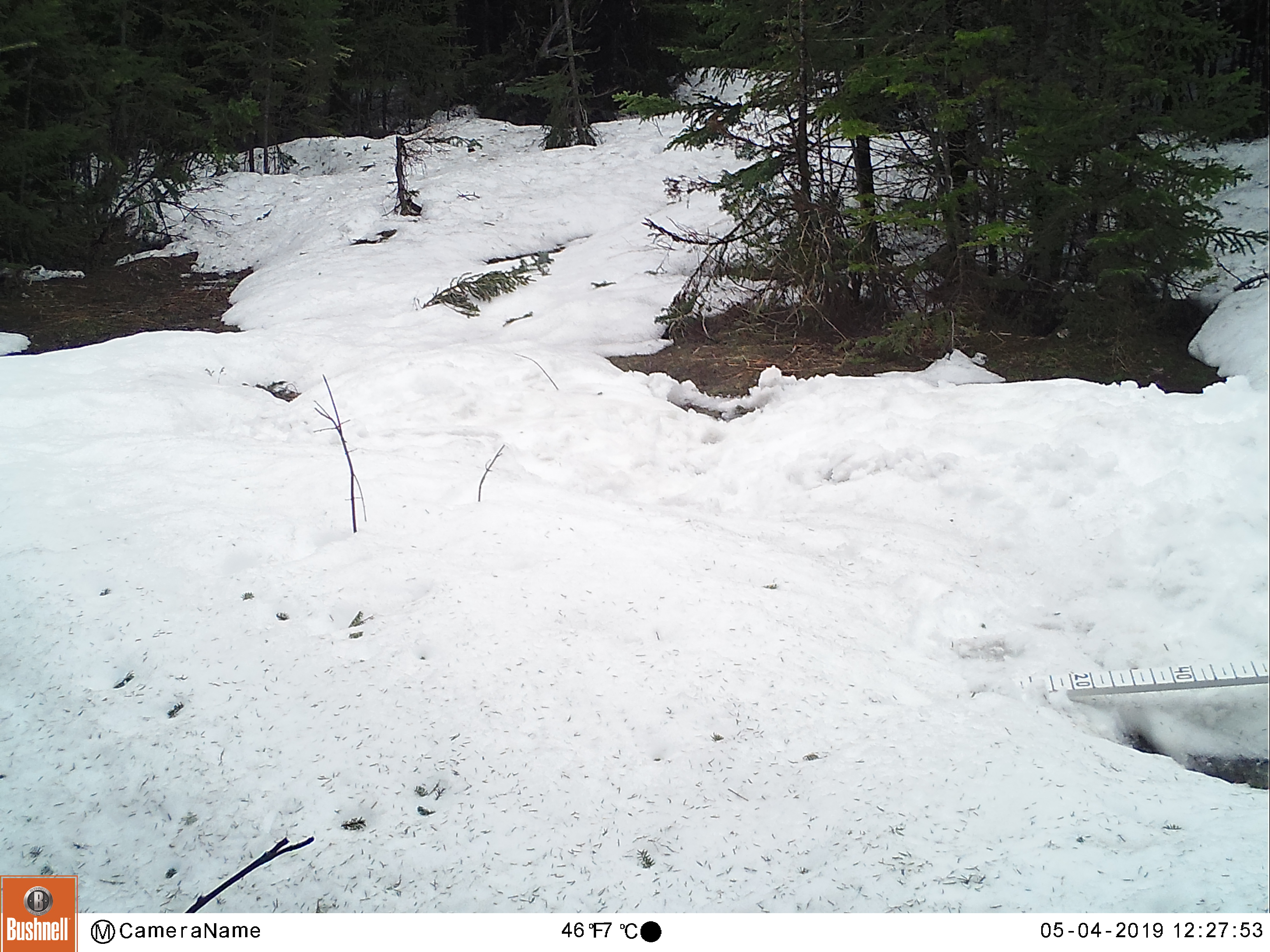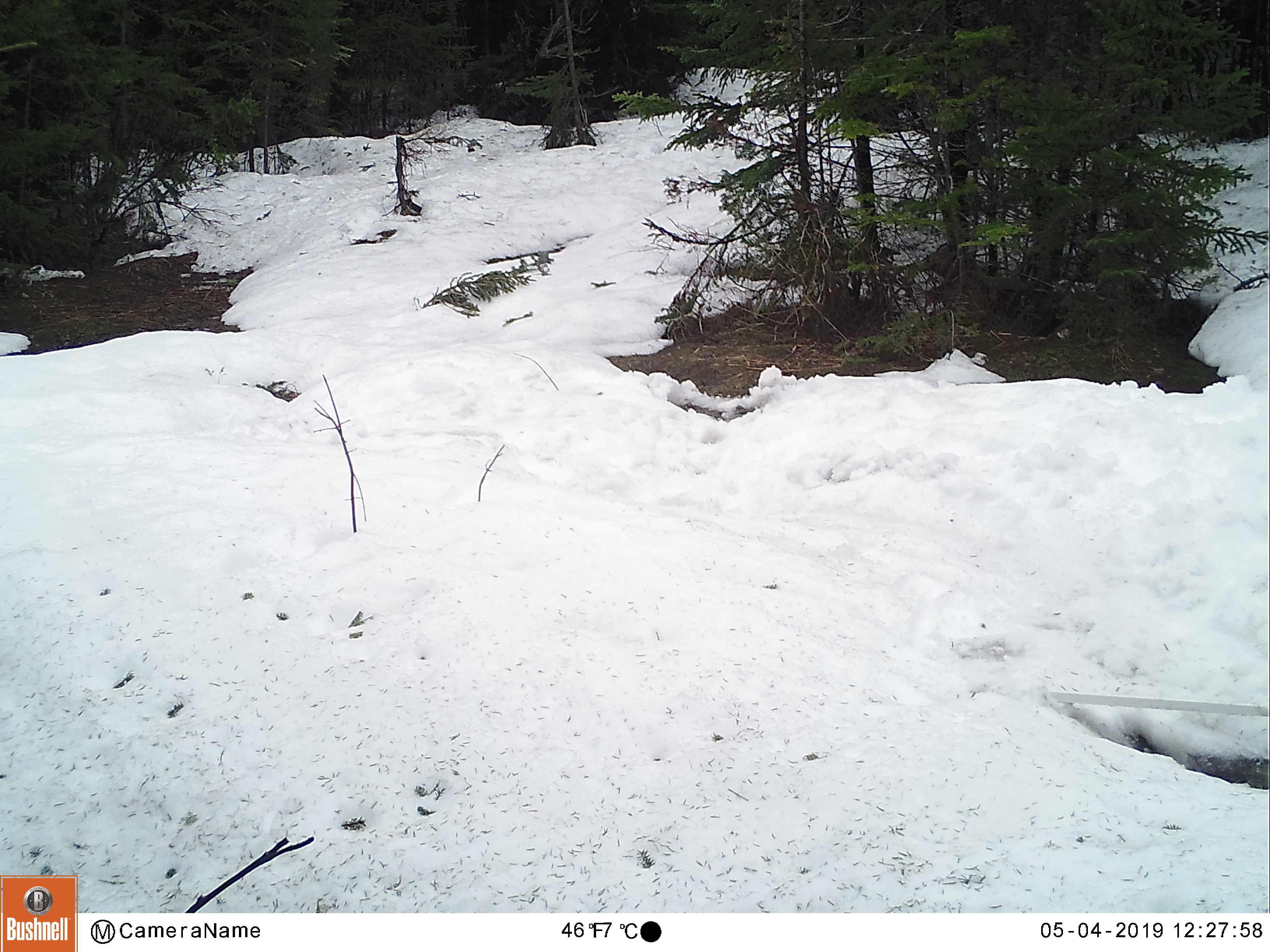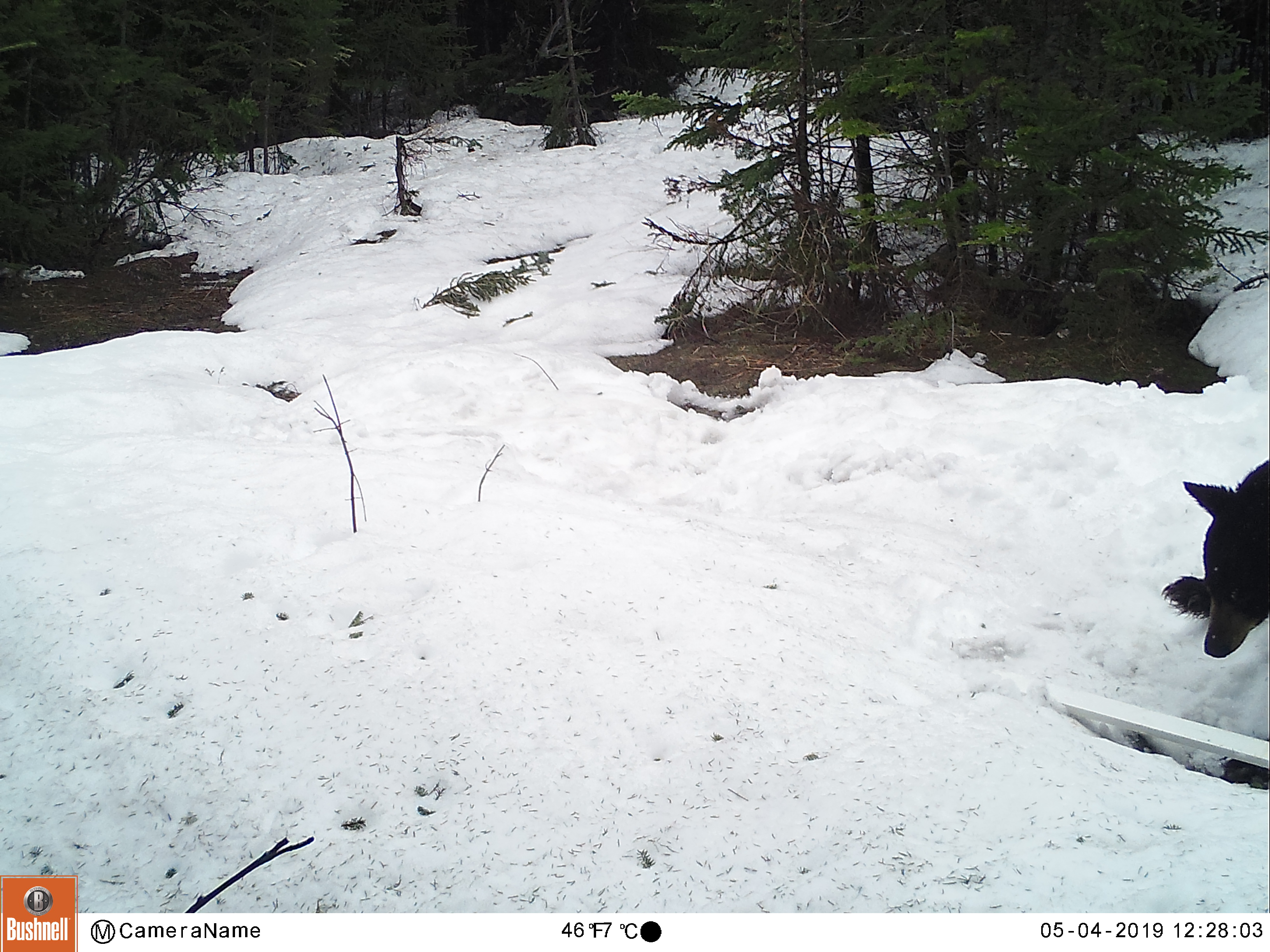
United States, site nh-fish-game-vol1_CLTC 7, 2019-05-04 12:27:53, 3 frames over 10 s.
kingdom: Animalia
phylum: Chordata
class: Mammalia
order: Carnivora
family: Ursidae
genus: Ursus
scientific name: Ursus americanus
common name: black bear